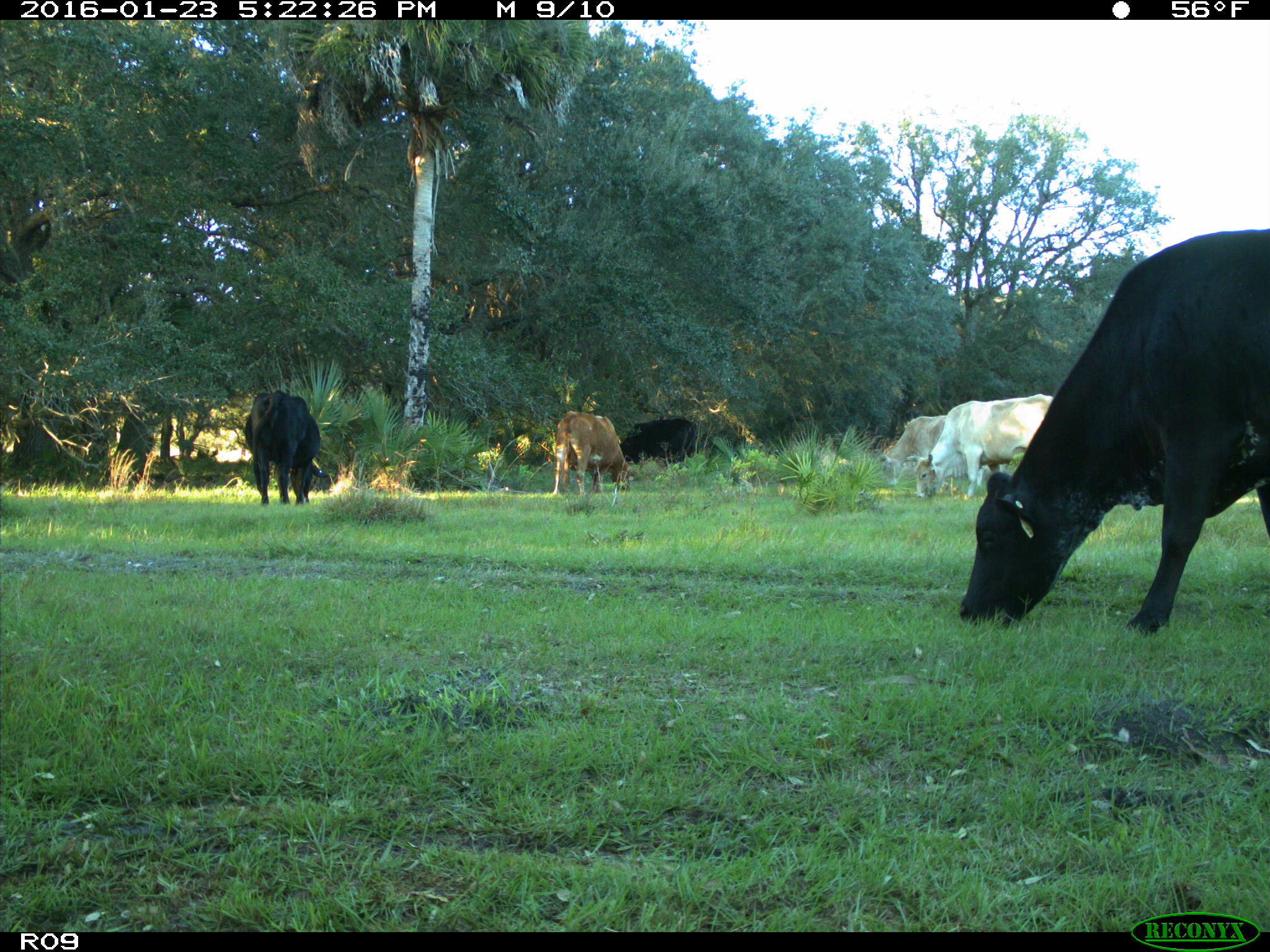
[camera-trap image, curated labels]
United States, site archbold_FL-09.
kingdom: Animalia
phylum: Chordata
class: Mammalia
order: Artiodactyla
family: Bovidae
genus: Bos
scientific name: Bos taurus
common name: domestic cow